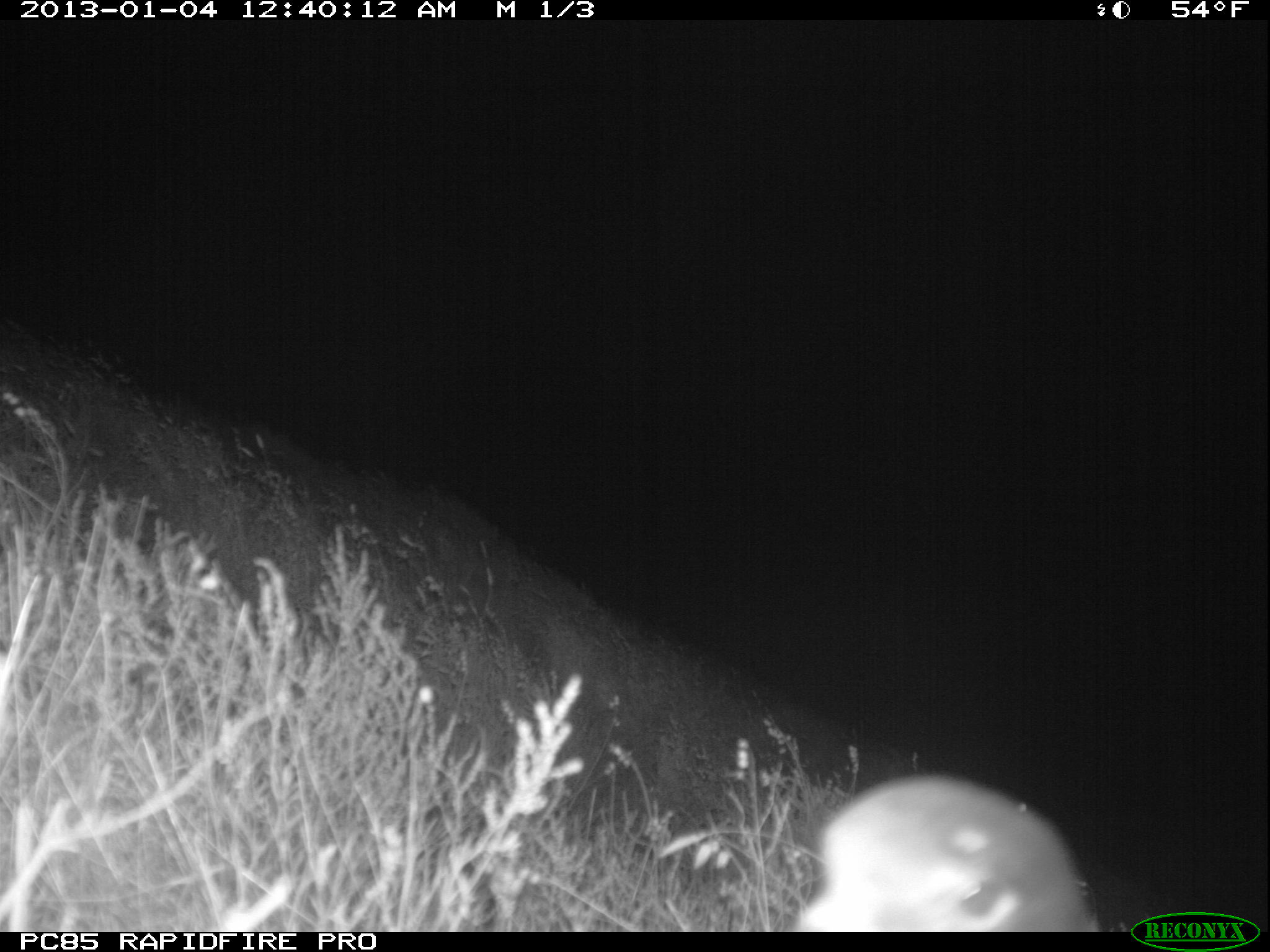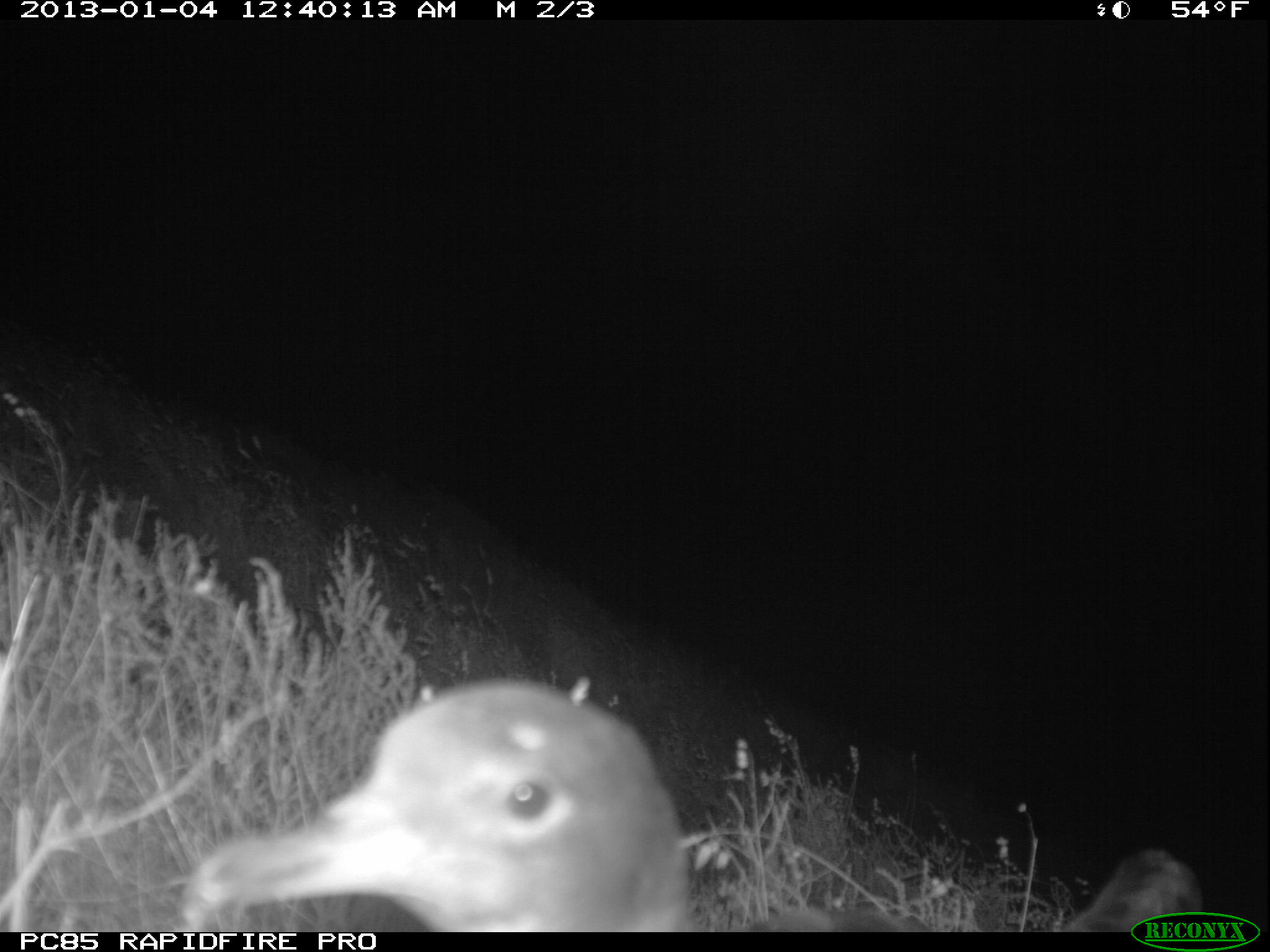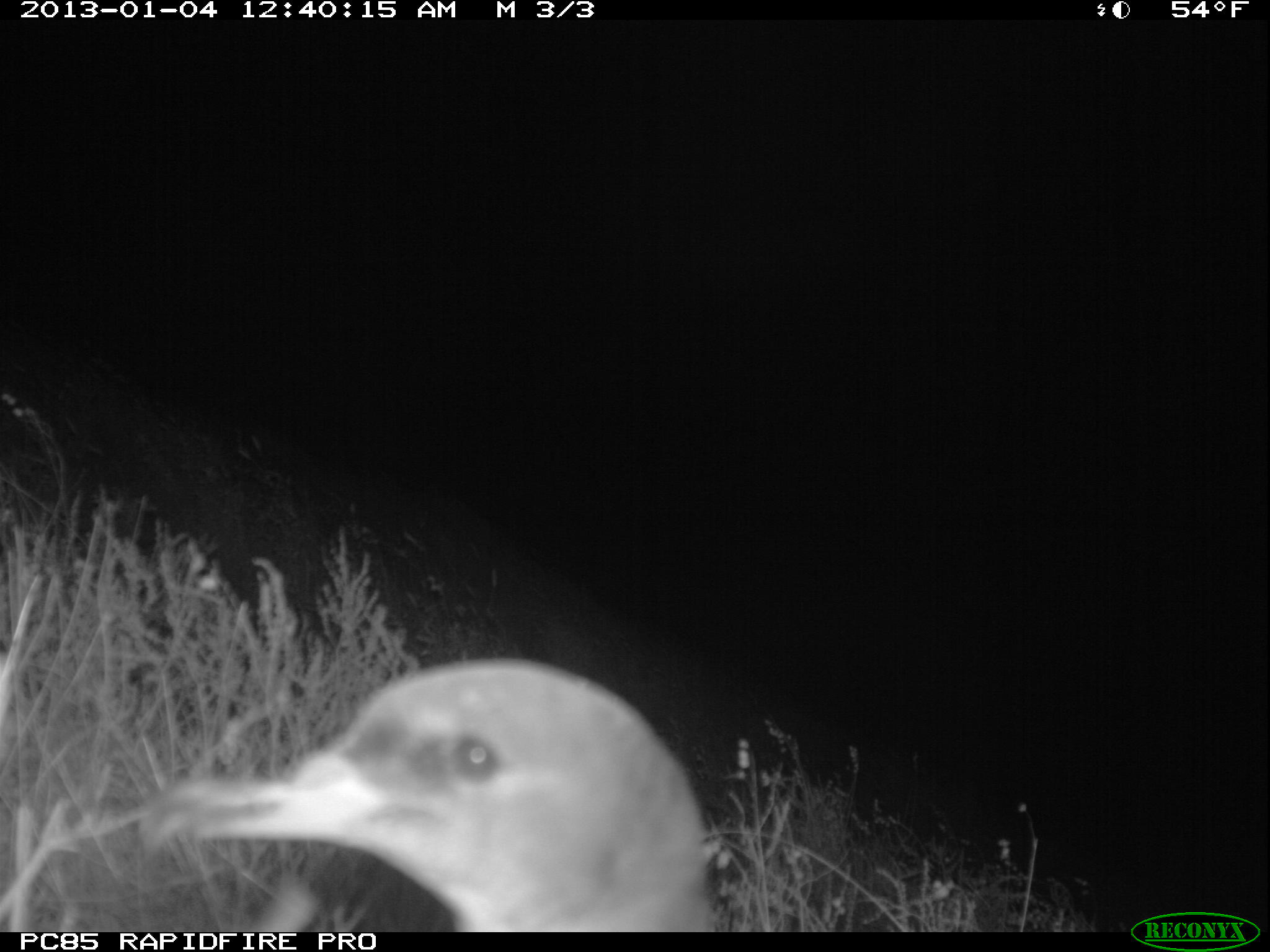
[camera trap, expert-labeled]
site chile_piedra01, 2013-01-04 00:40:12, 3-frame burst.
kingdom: Animalia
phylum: Chordata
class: Aves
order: Procellariiformes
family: Procellariidae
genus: Calonectris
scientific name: Calonectris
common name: shearwater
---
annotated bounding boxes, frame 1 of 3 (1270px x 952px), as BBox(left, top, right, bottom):
shearwater: BBox(787, 774, 1099, 933)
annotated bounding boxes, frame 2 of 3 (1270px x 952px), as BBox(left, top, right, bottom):
shearwater: BBox(155, 676, 1203, 937)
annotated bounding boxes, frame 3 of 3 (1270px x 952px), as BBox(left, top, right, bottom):
shearwater: BBox(126, 656, 717, 933)